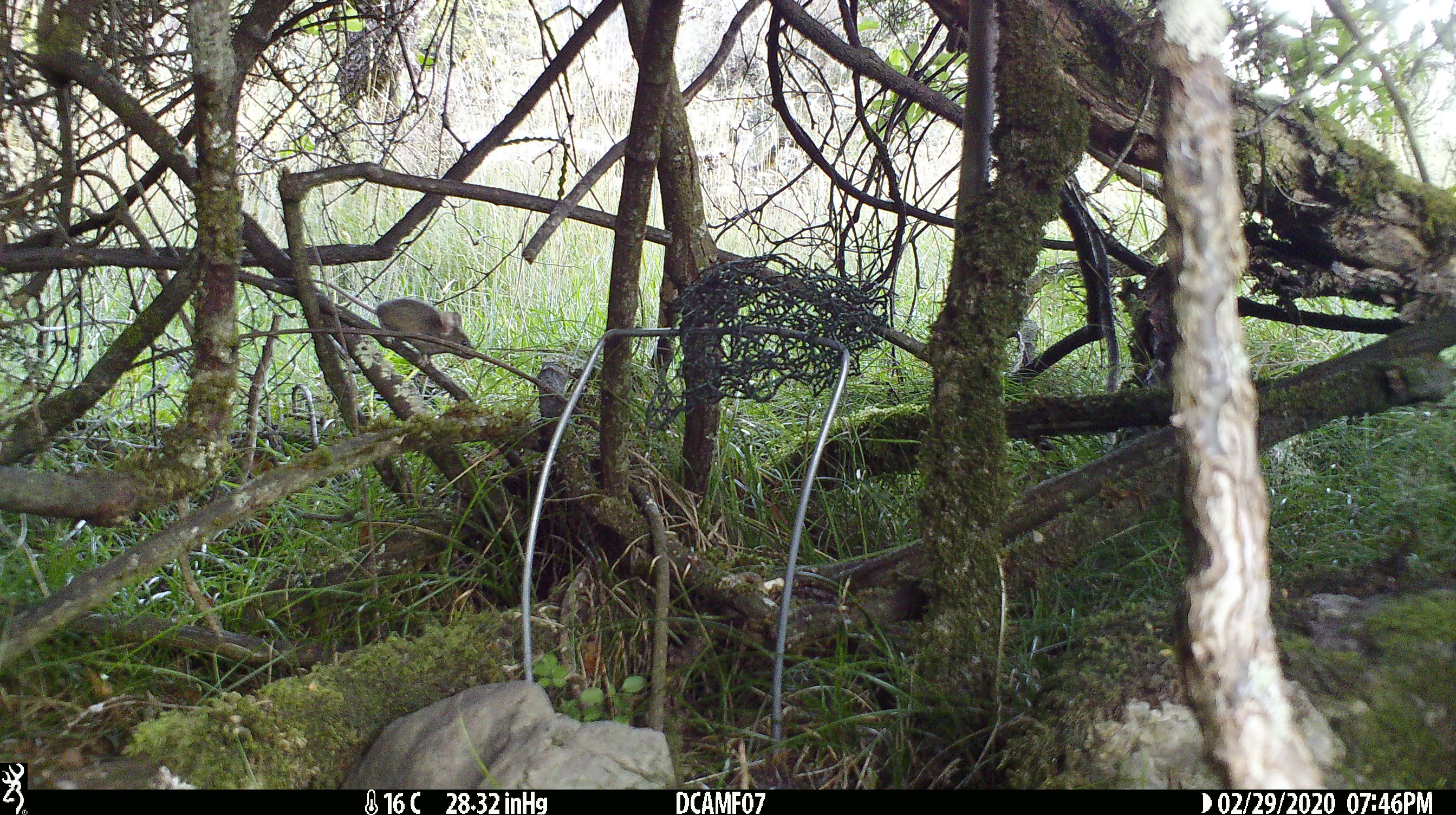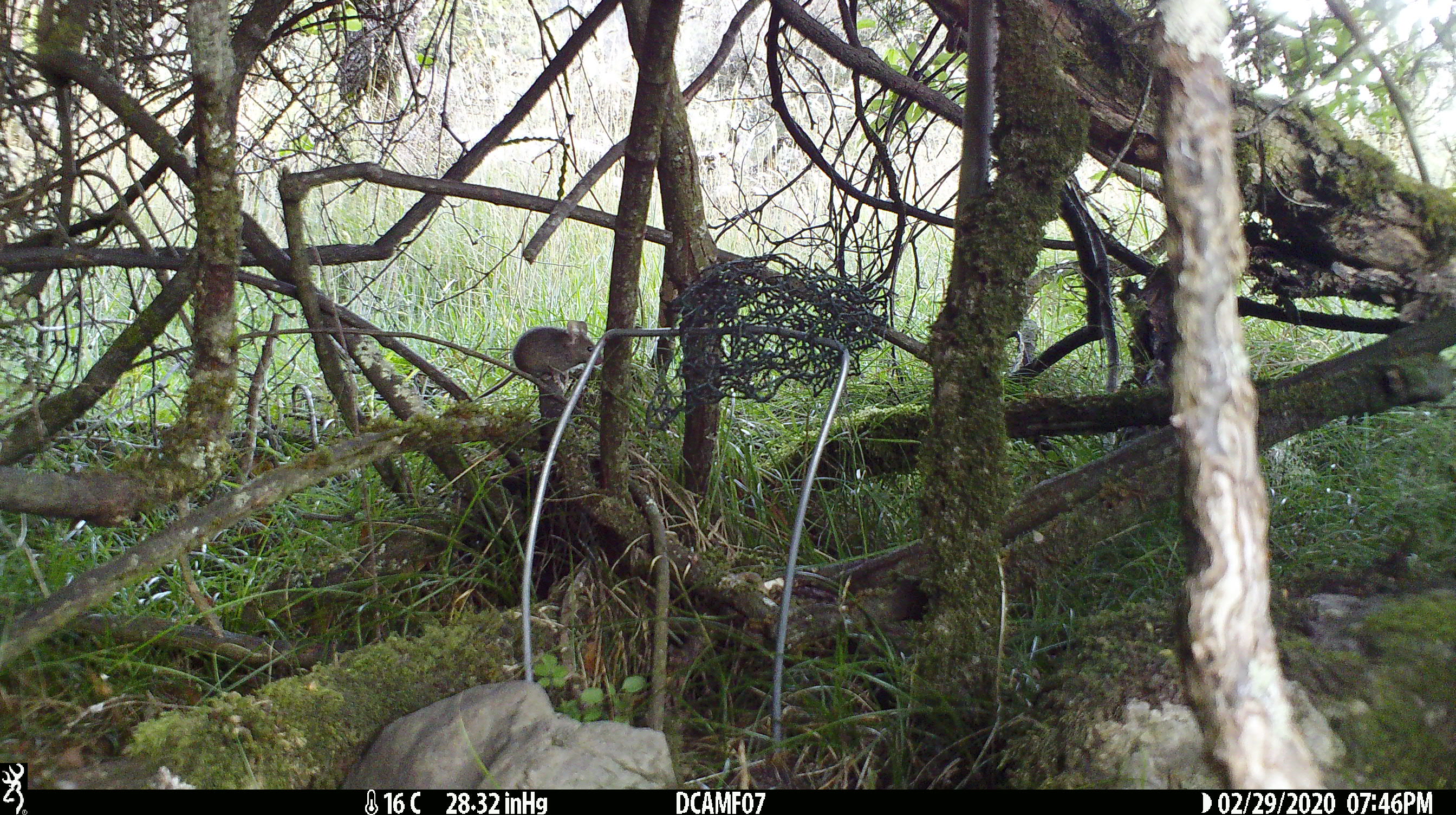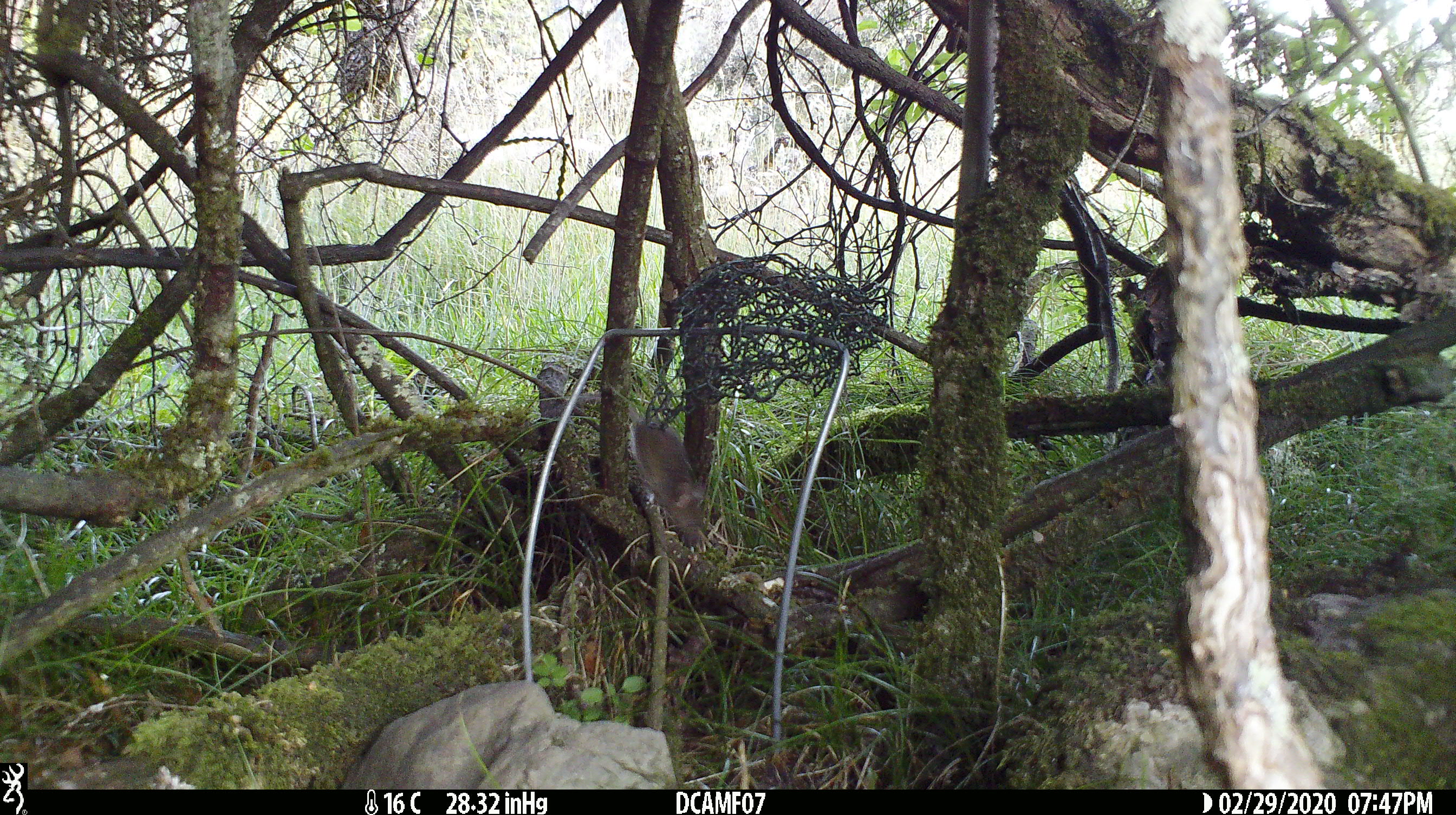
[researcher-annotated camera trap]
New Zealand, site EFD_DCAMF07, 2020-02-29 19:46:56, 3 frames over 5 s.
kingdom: Animalia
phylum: Chordata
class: Mammalia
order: Rodentia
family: Muridae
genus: Mus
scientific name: Mus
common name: mouse